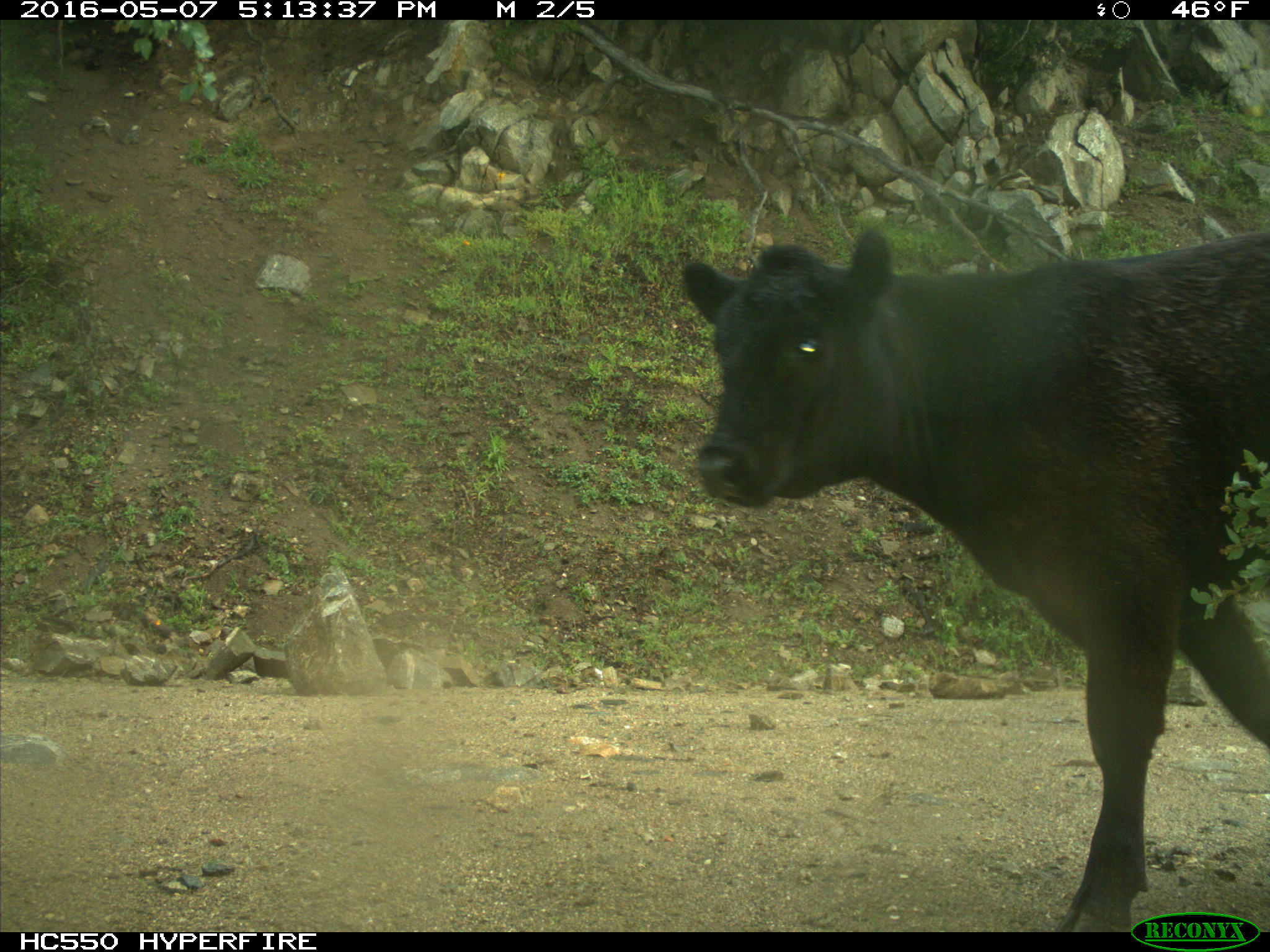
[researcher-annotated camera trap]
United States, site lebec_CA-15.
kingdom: Animalia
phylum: Chordata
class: Mammalia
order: Artiodactyla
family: Bovidae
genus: Bos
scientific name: Bos taurus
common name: domestic cow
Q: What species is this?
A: Bos taurus (domestic cow).